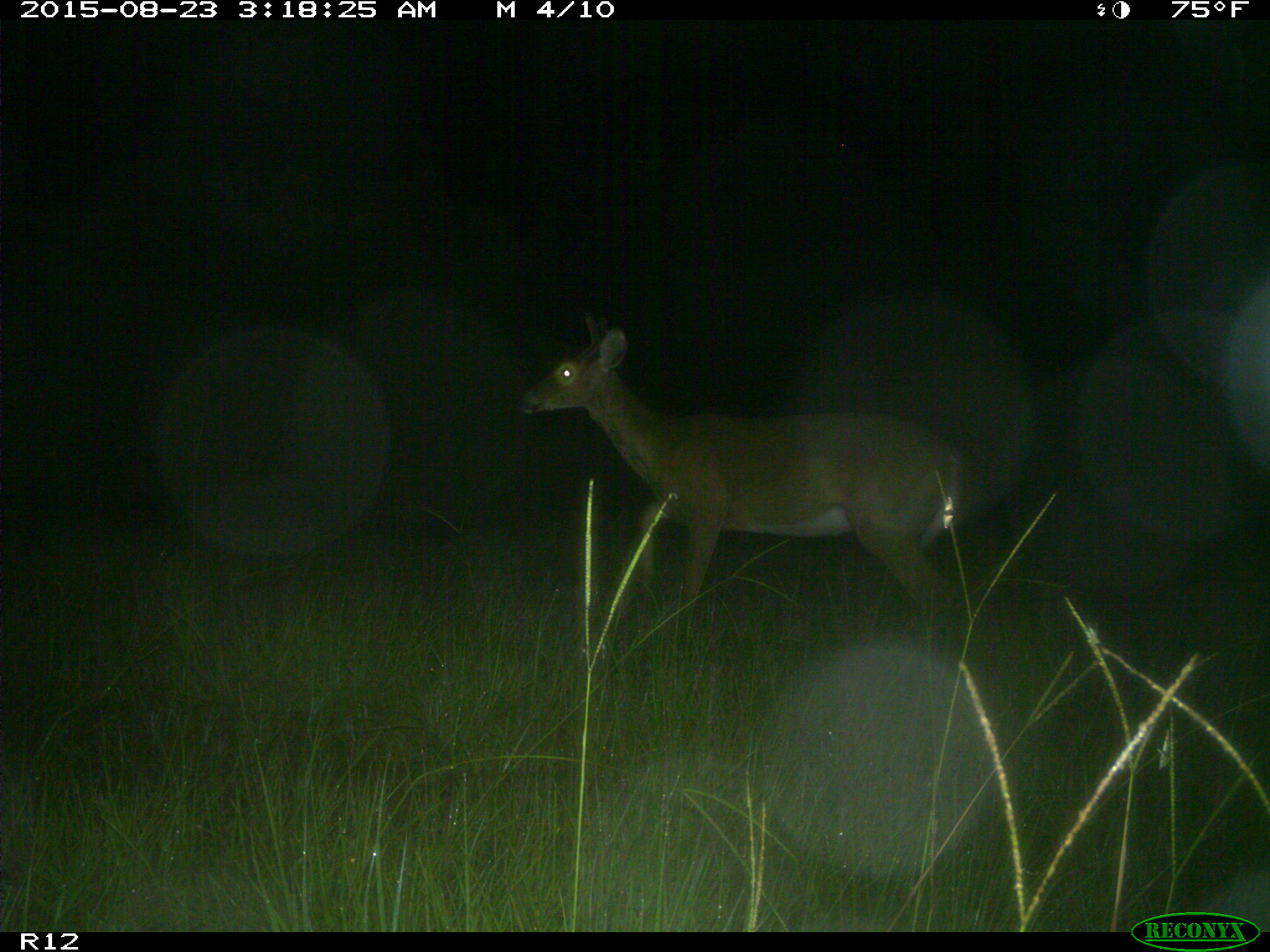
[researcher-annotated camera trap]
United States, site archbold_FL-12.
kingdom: Animalia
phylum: Chordata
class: Mammalia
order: Artiodactyla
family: Cervidae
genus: Odocoileus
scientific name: Odocoileus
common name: deer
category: unidentified deer